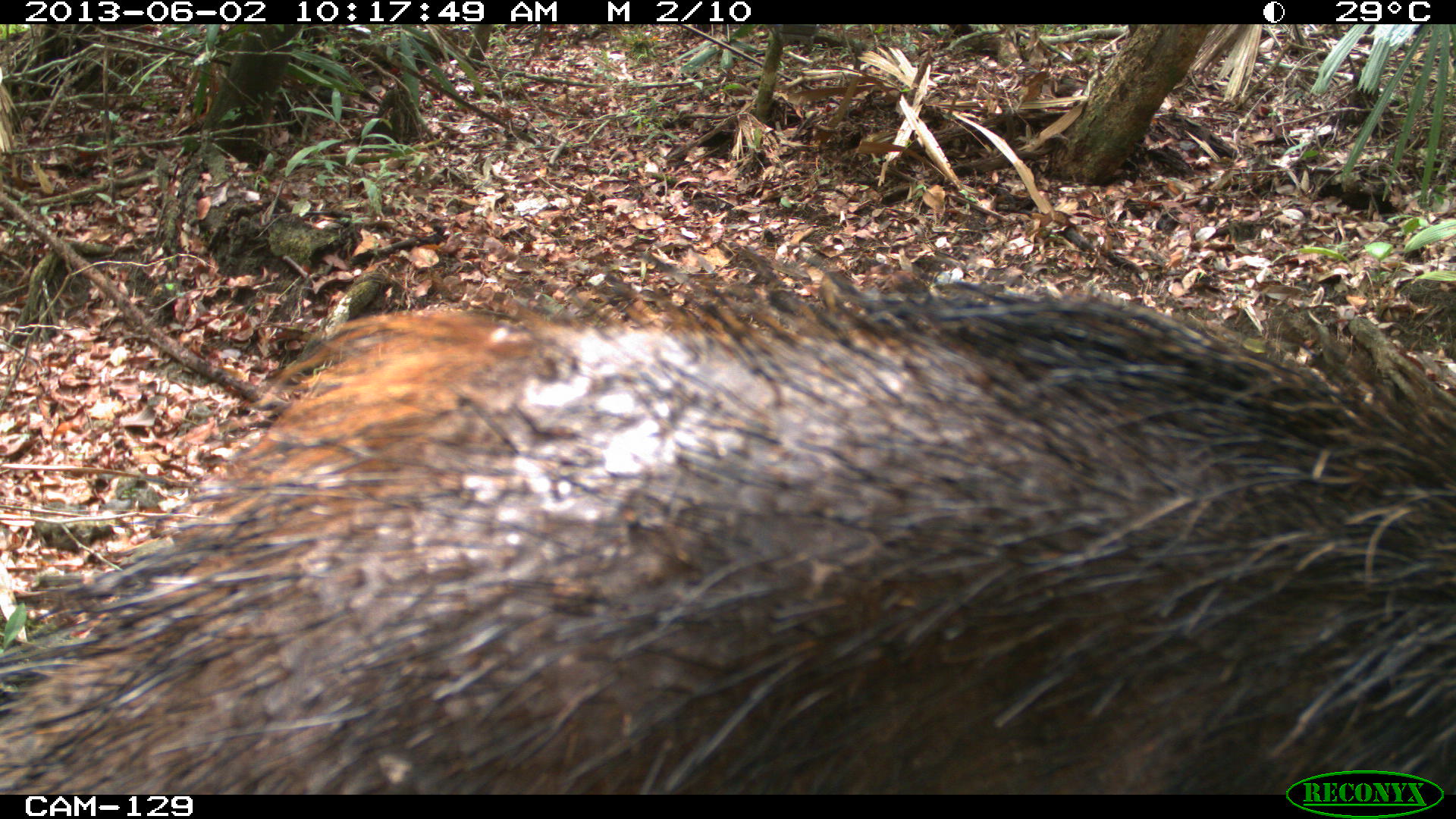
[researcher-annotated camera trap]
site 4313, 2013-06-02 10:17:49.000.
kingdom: Animalia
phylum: Chordata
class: Mammalia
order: Artiodactyla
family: Tayassuidae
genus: Tayassu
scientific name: Tayassu pecari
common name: white-lipped peccary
Tayassu pecari (white-lipped peccary), count 2.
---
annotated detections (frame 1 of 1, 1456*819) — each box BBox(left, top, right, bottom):
tayassu pecari: BBox(0, 241, 1455, 794)